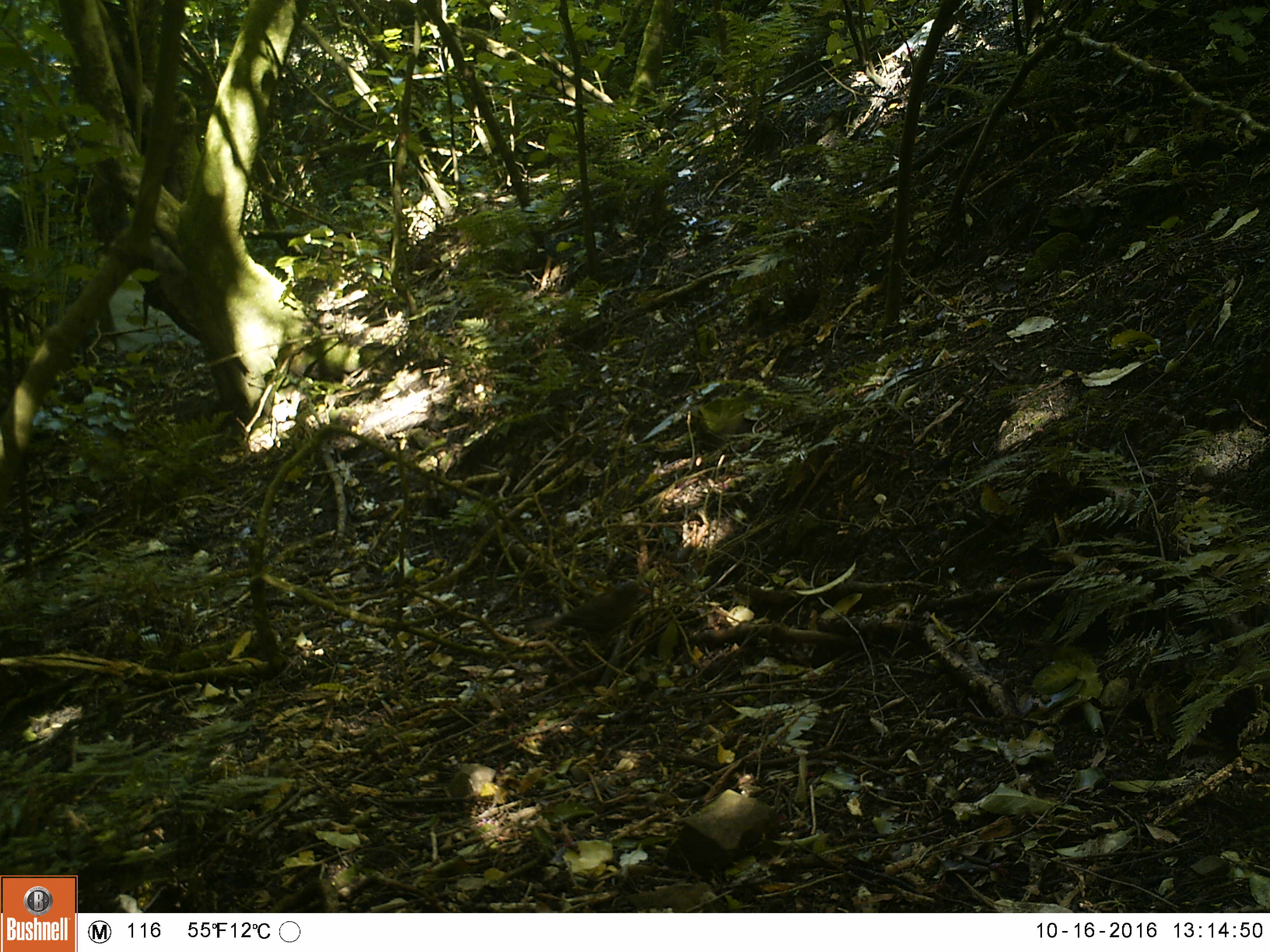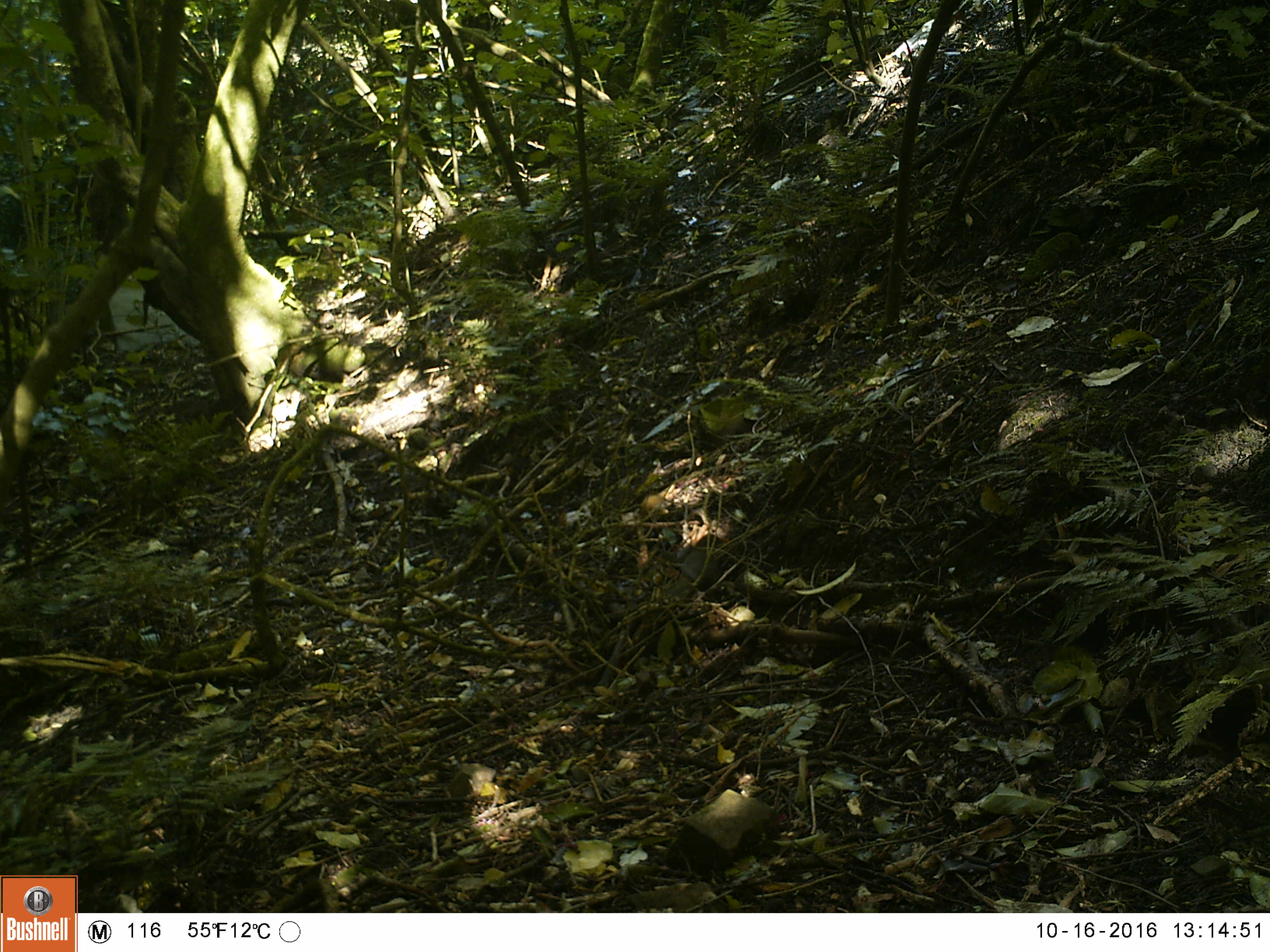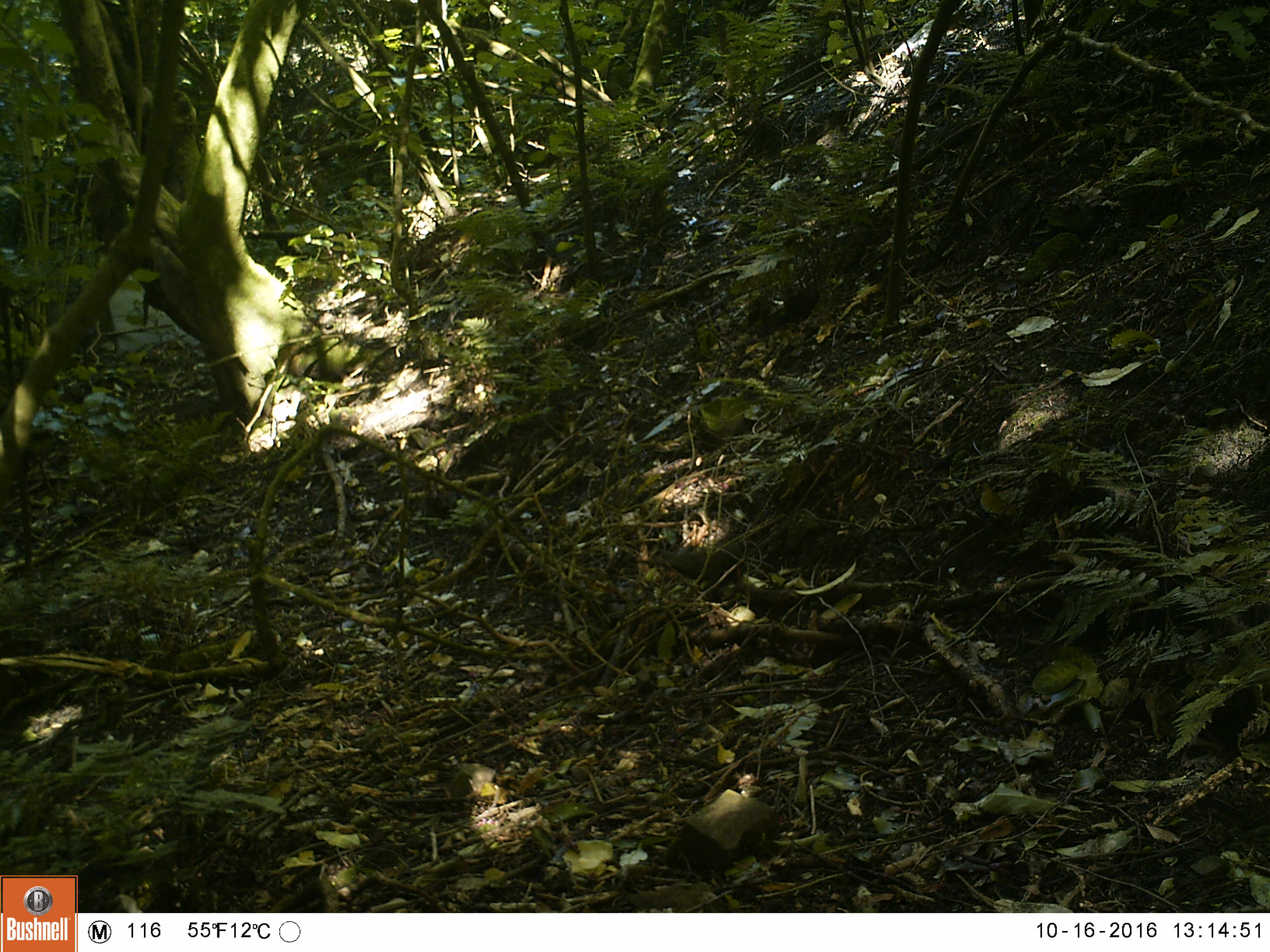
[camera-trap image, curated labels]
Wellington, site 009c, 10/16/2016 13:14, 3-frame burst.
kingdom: Animalia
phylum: Chordata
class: Aves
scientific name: Aves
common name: bird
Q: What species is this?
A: Bird (Aves).